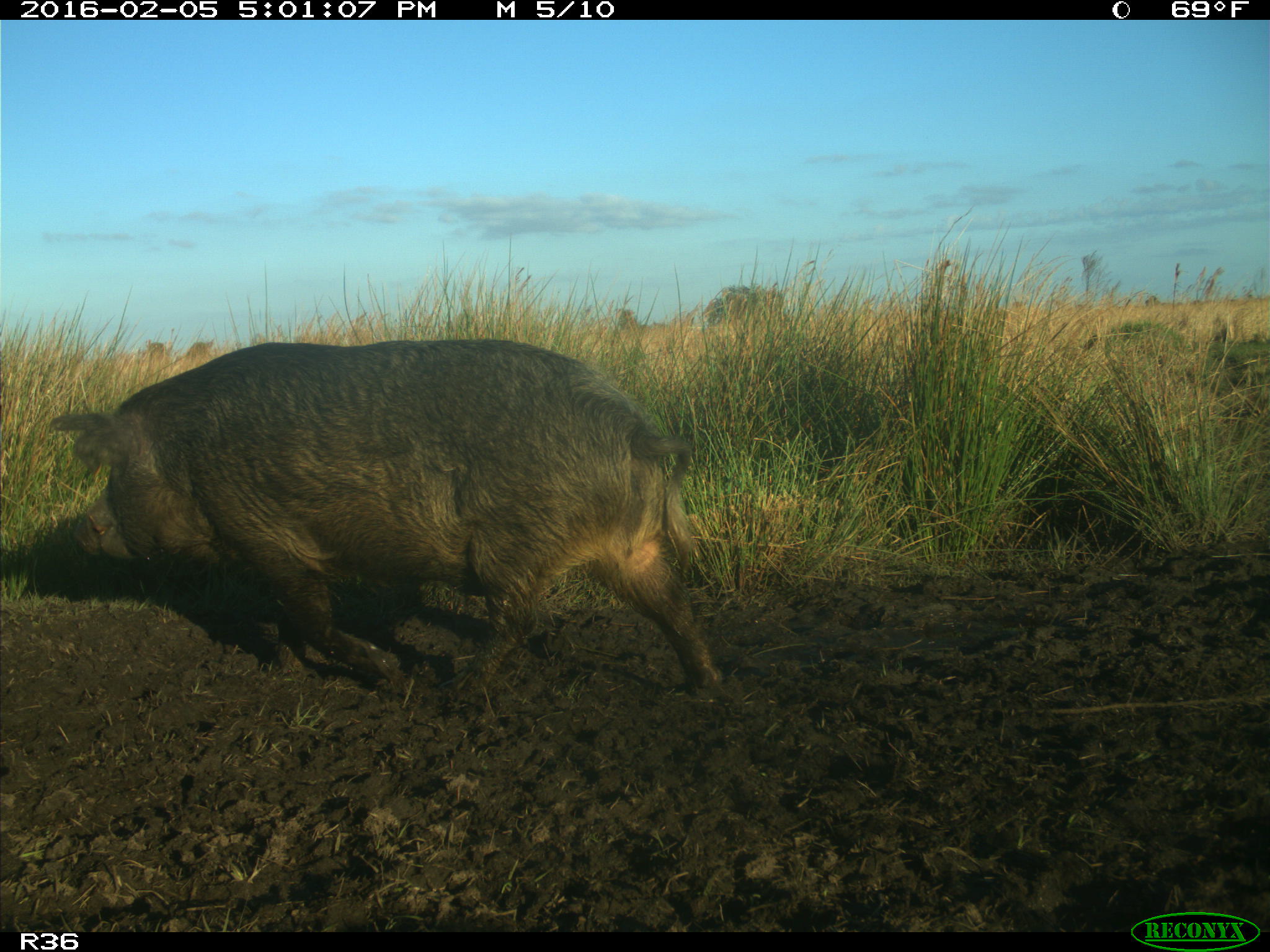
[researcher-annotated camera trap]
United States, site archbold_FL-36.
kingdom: Animalia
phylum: Chordata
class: Mammalia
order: Artiodactyla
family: Suidae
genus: Sus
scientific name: Sus scrofa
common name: wild boar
Sus scrofa (wild boar).